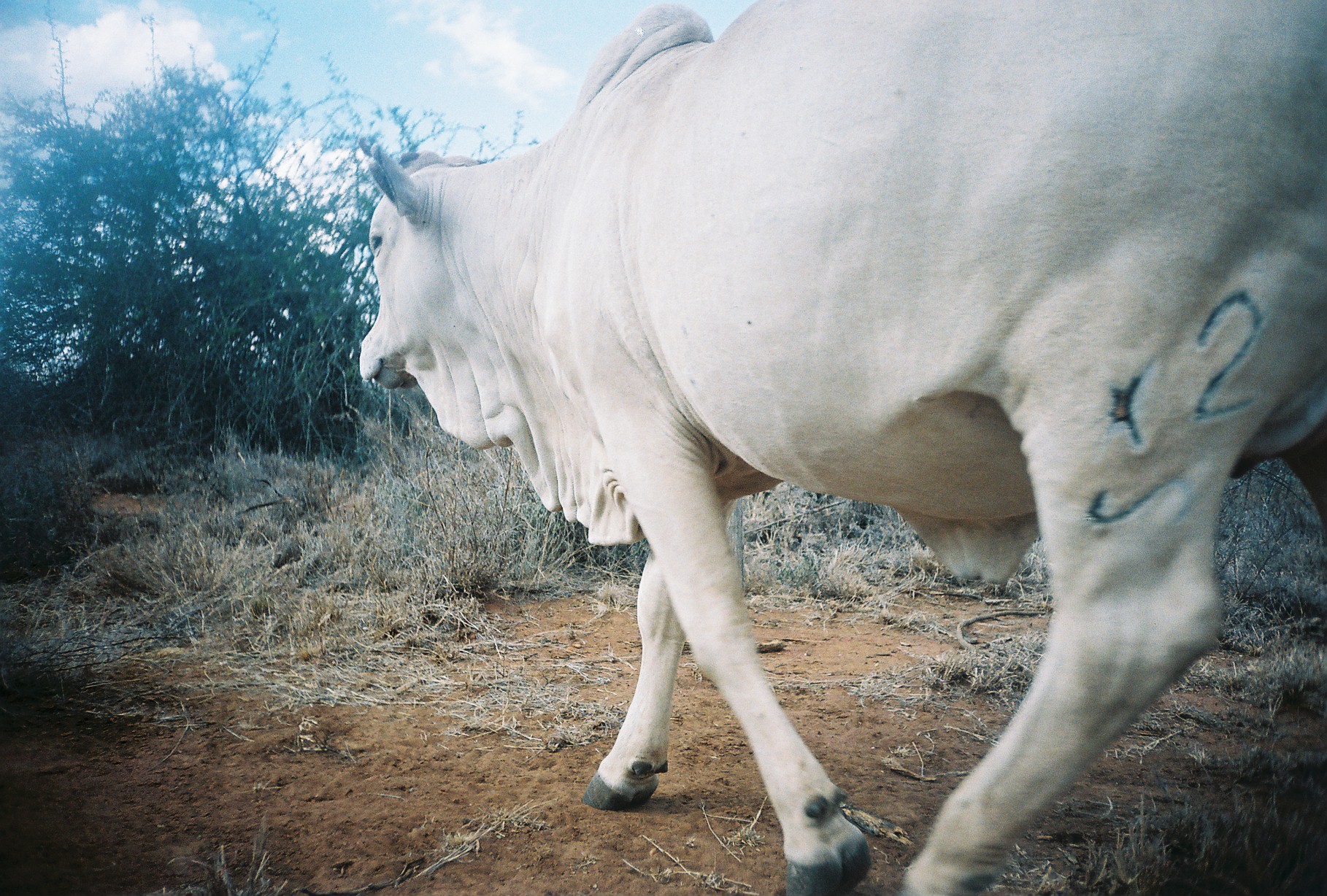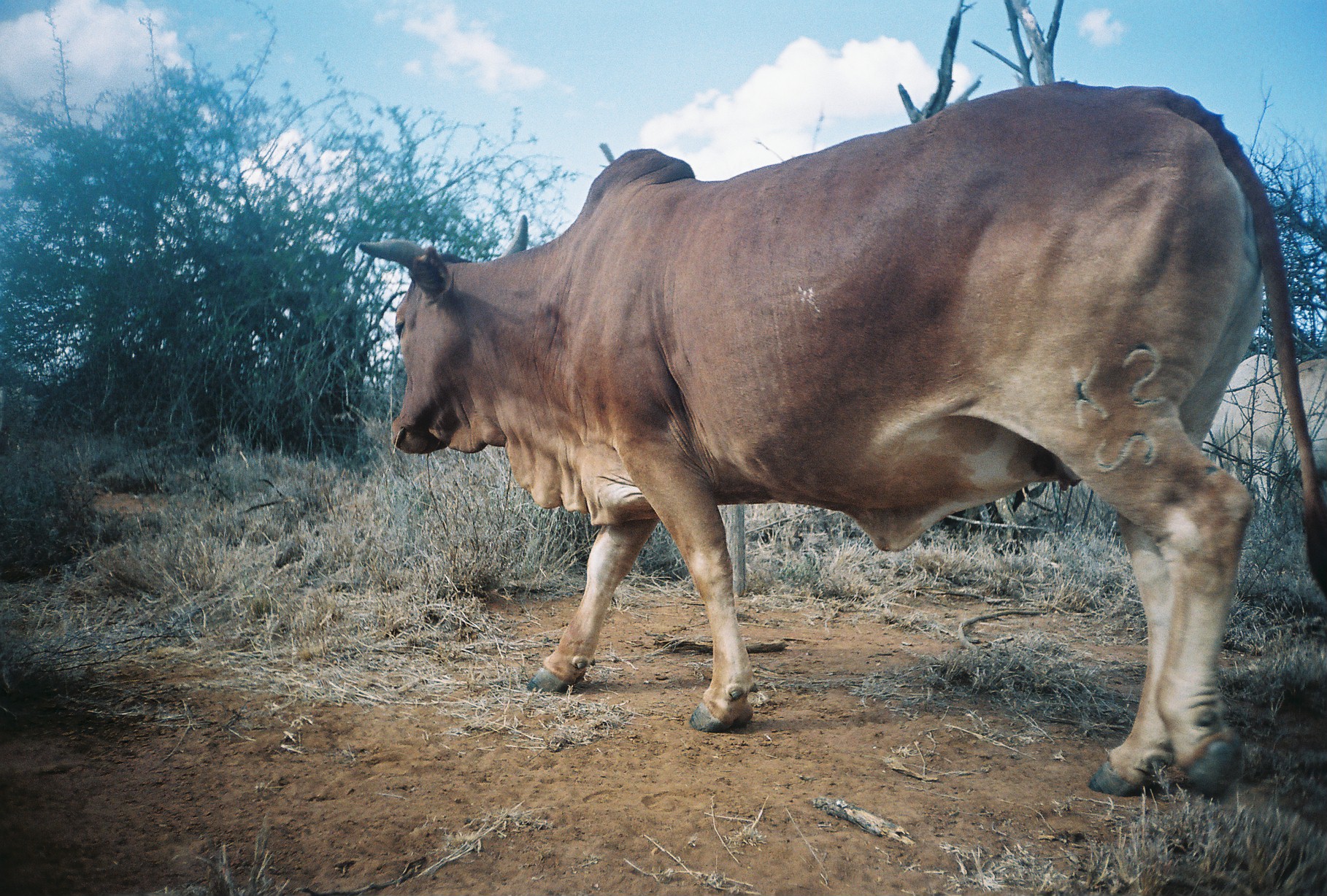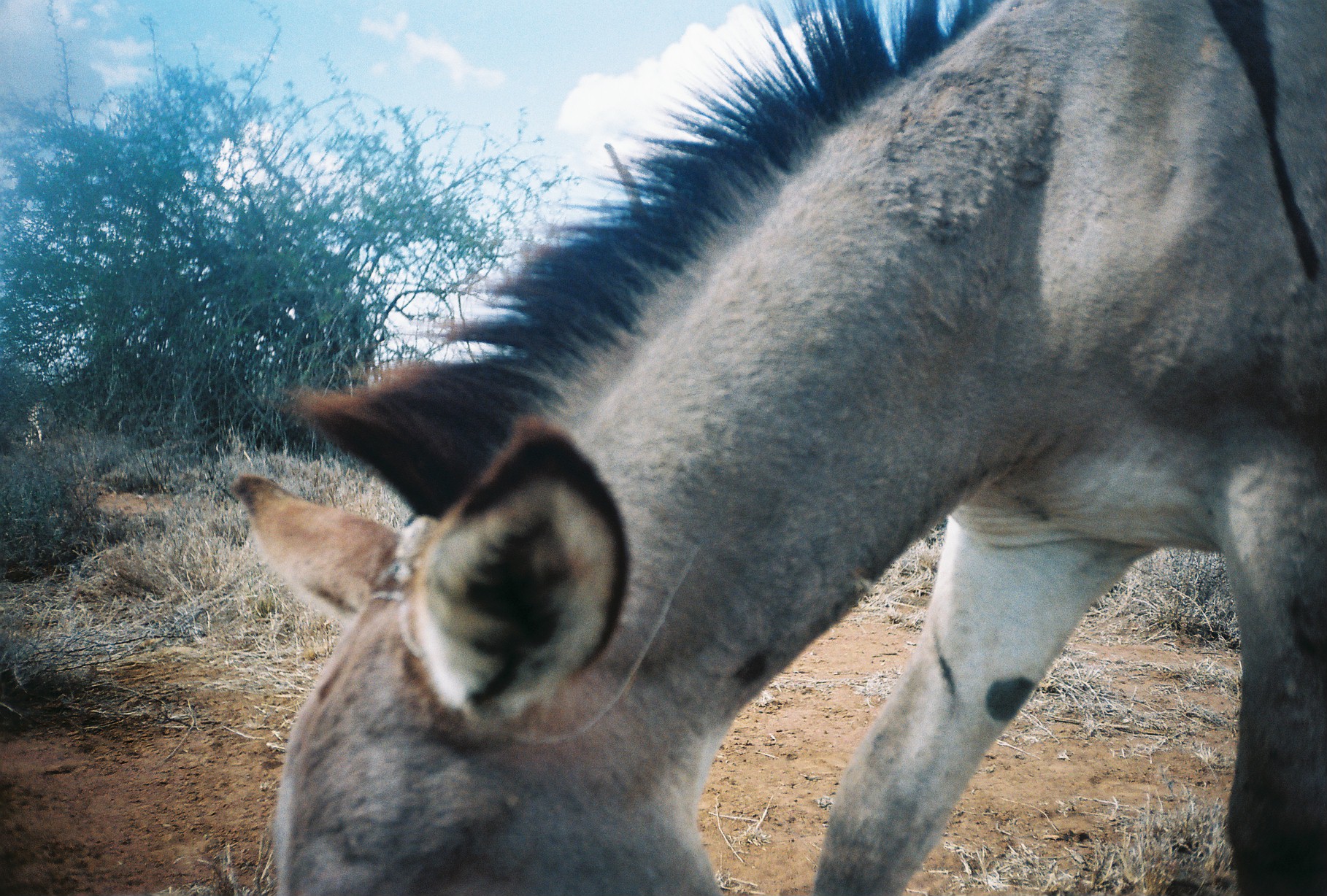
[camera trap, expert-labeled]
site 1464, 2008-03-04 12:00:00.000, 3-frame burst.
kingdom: Animalia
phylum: Chordata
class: Mammalia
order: Artiodactyla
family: Bovidae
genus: Bos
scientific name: Bos taurus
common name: domestic cattle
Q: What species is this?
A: Bos taurus (domestic cattle).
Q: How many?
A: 1.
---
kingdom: Animalia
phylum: Chordata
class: Mammalia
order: Perissodactyla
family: Equidae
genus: Equus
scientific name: Equus africanus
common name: african wild ass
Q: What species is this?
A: Equus africanus (african wild ass).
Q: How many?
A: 1.